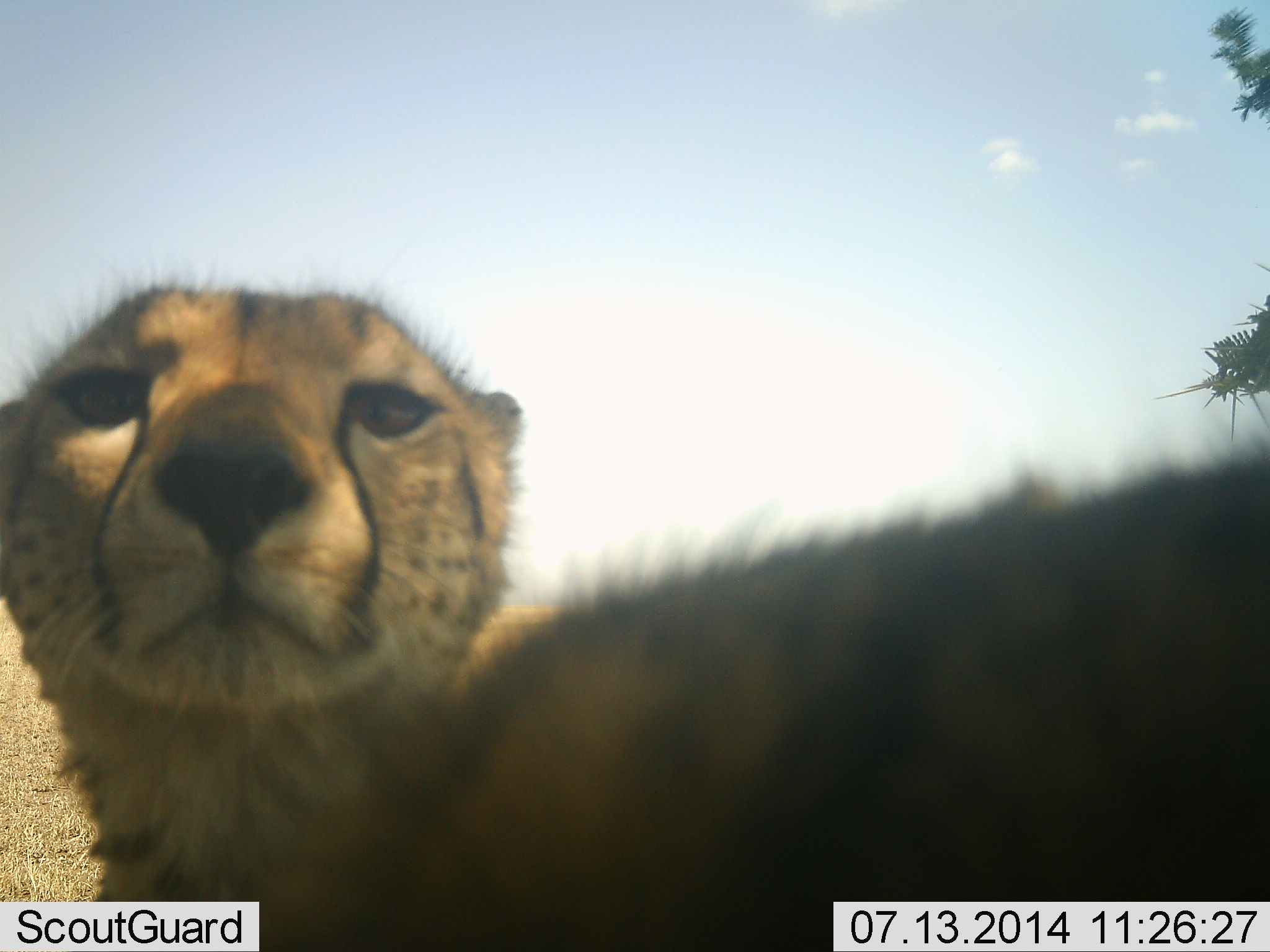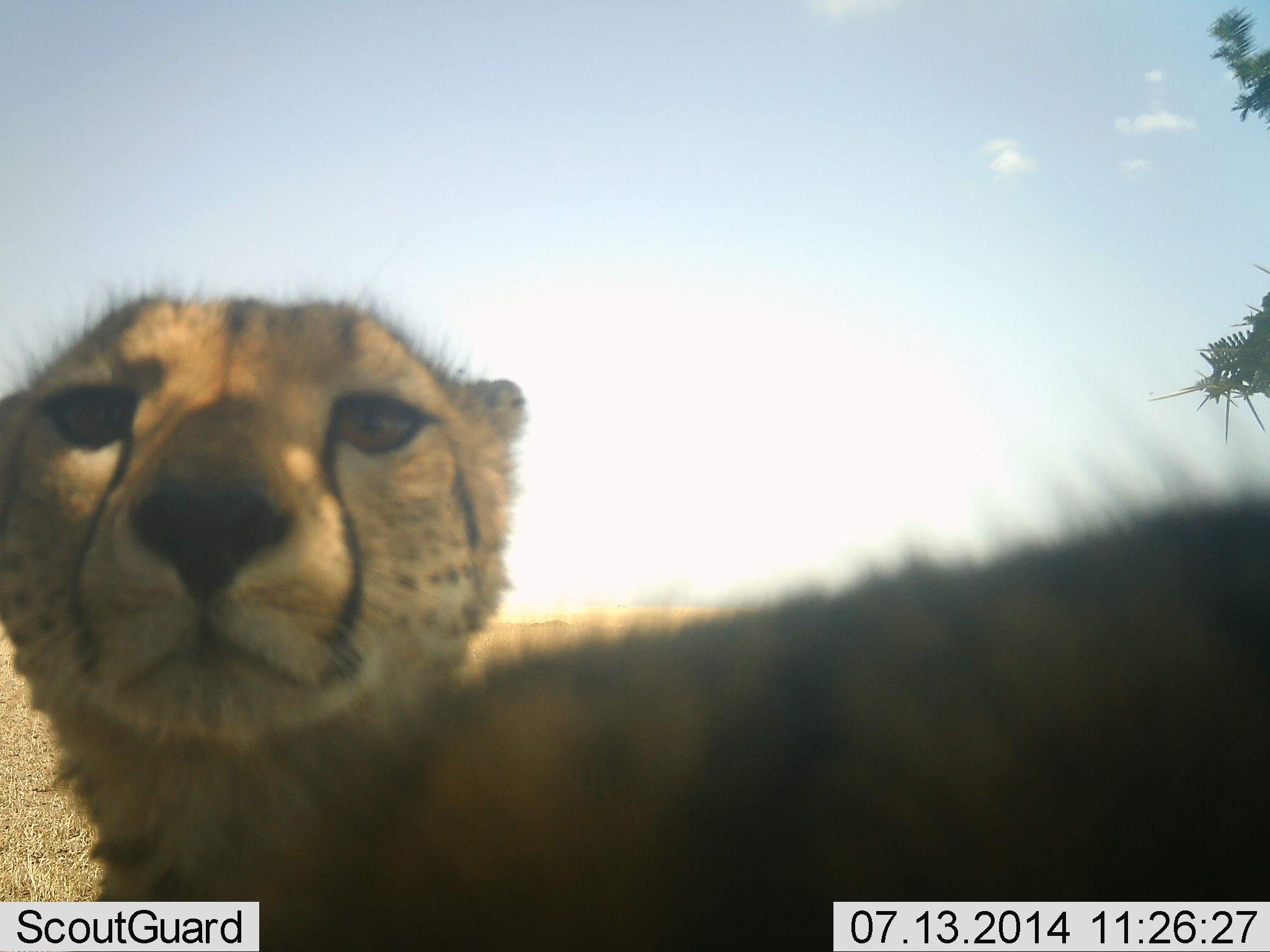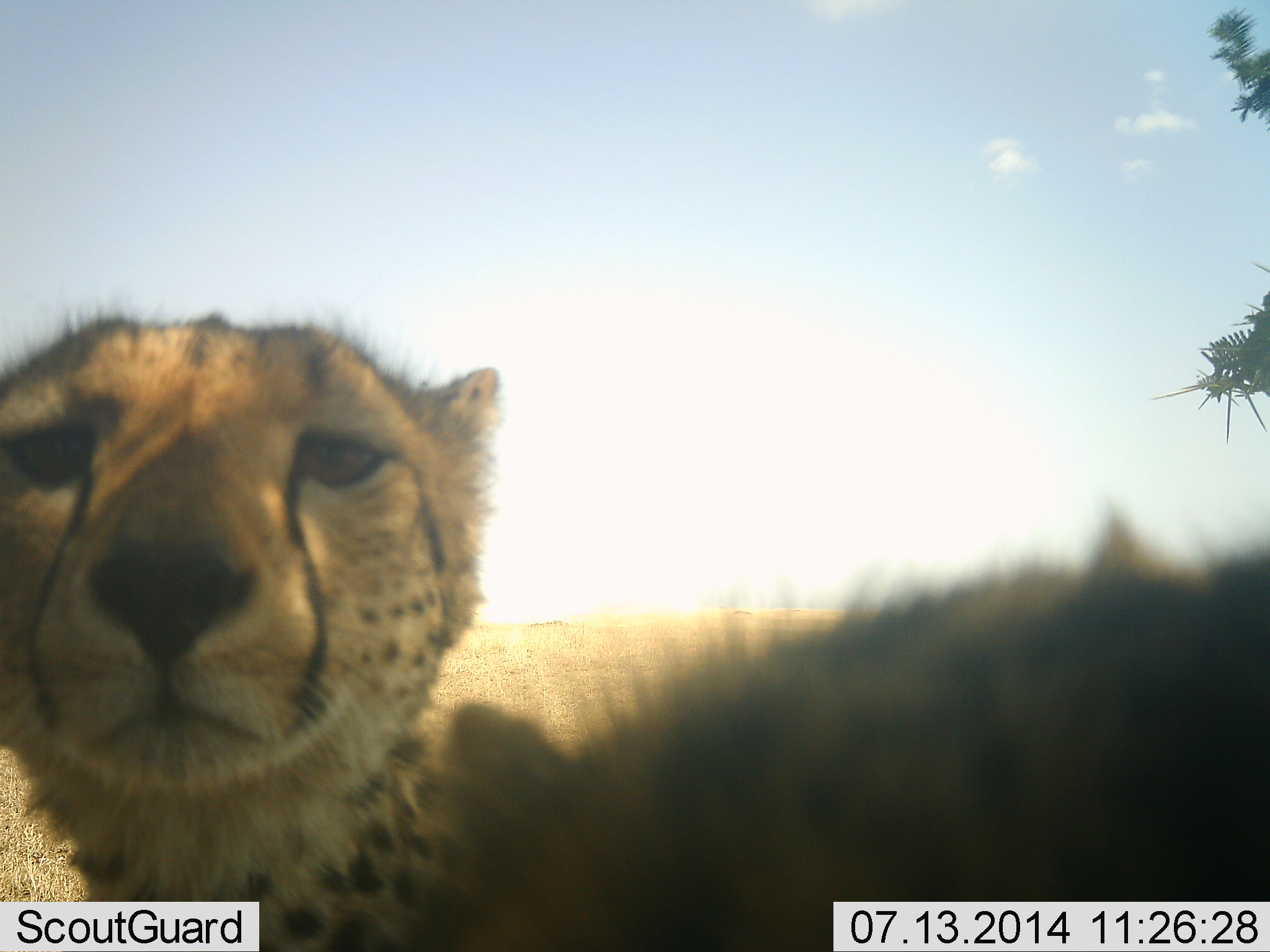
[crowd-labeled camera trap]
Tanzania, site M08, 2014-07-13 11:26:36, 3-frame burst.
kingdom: Animalia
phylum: Chordata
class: Mammalia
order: Carnivora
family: Felidae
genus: Acinonyx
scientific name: Acinonyx jubatus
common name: cheetah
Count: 1.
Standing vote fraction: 70%.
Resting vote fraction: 20%.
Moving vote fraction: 0%.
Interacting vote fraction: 10%.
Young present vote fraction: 10%.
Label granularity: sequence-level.